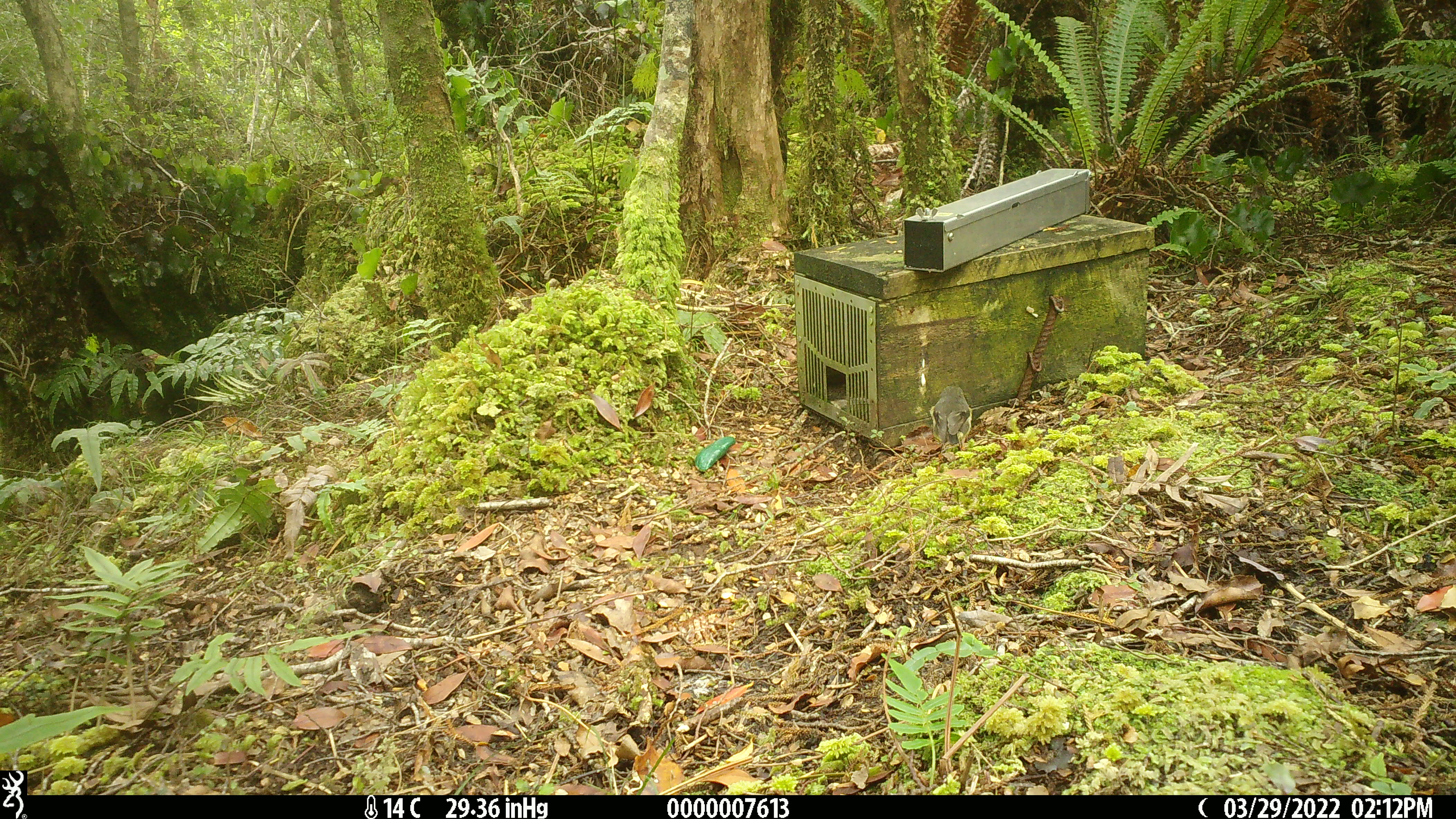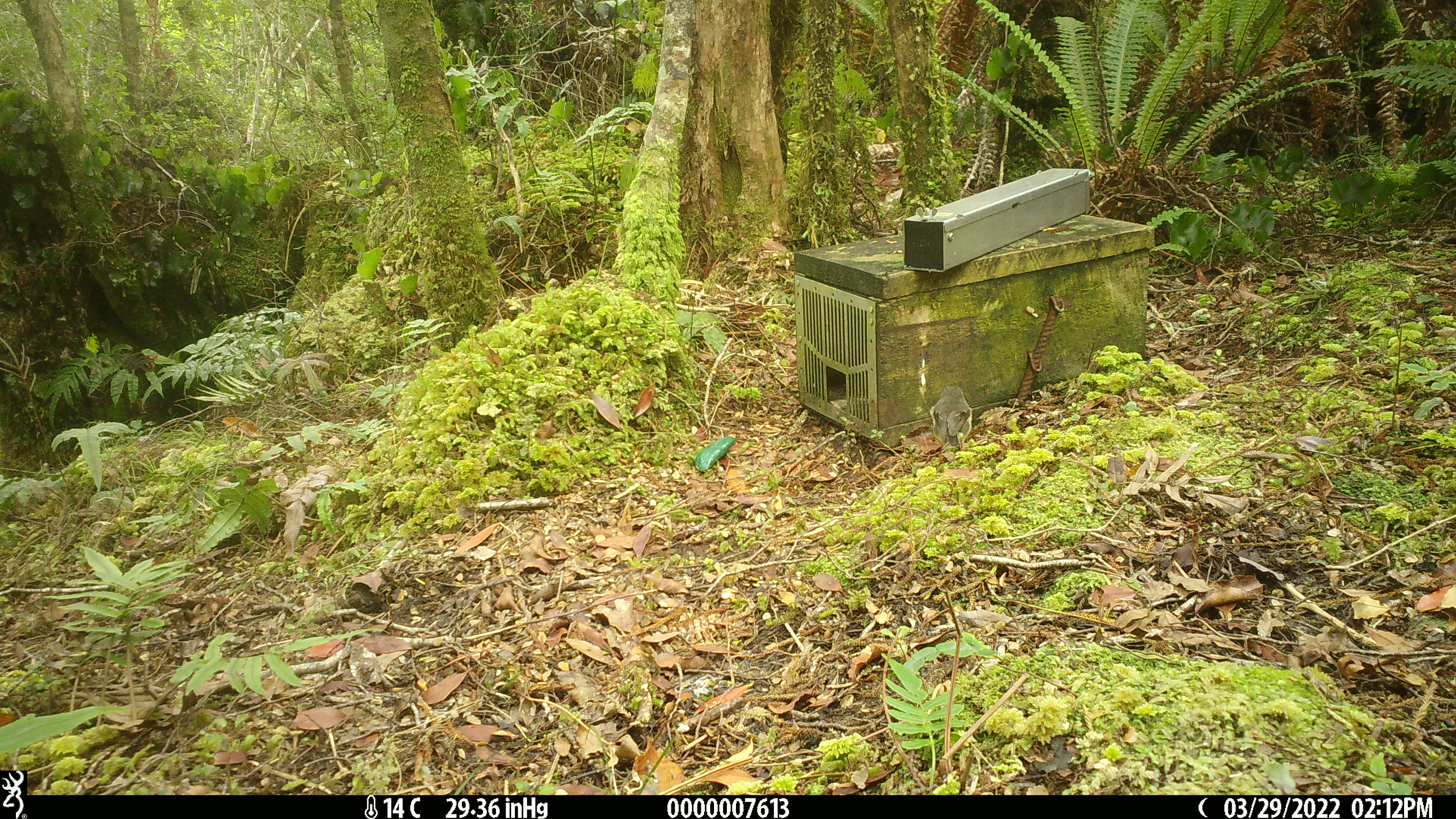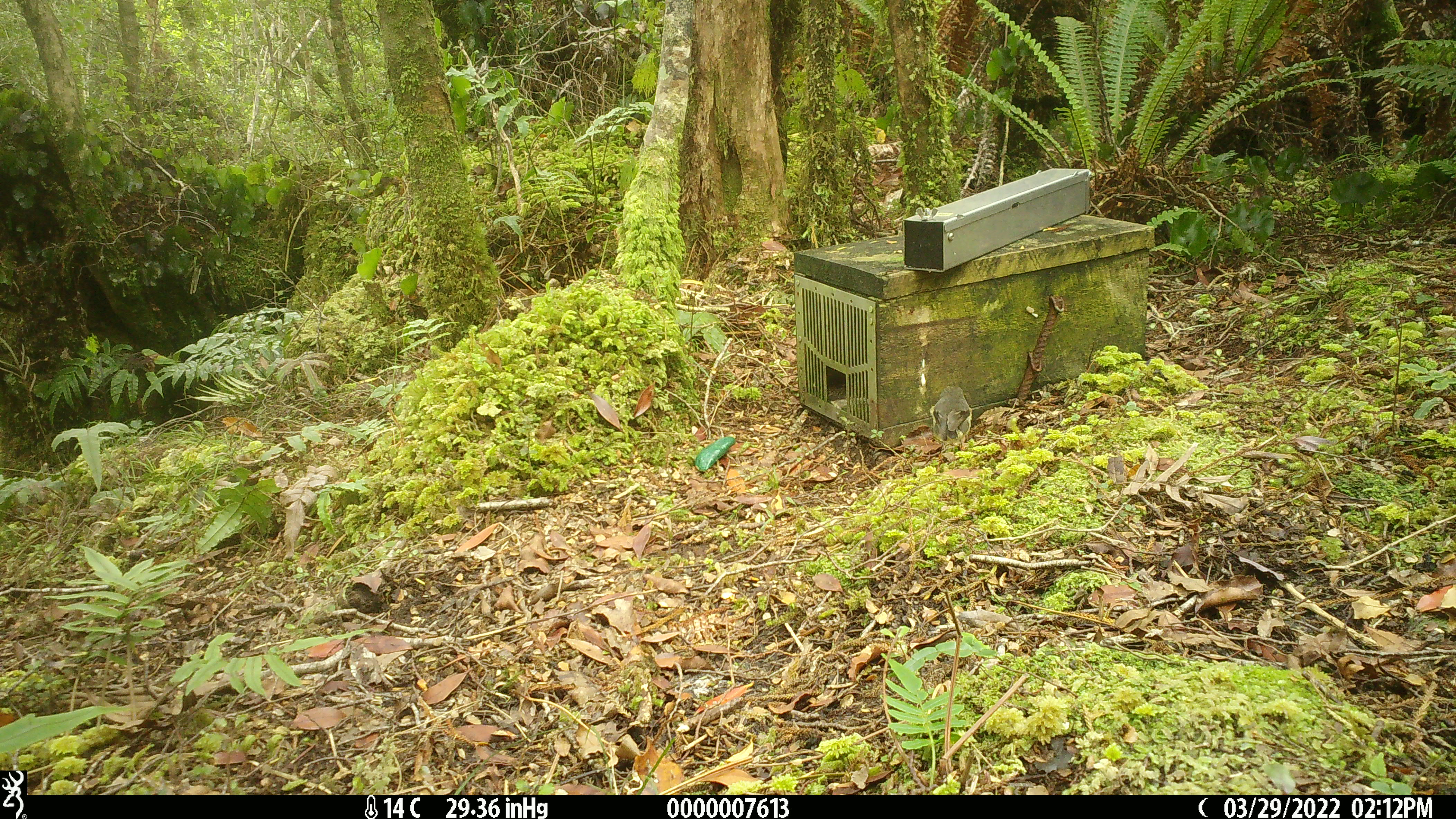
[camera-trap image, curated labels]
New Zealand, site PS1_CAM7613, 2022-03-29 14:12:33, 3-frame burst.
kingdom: Animalia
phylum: Chordata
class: Aves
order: Passeriformes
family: Petroicidae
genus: Petroica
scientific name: Petroica macrocephala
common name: tomtit